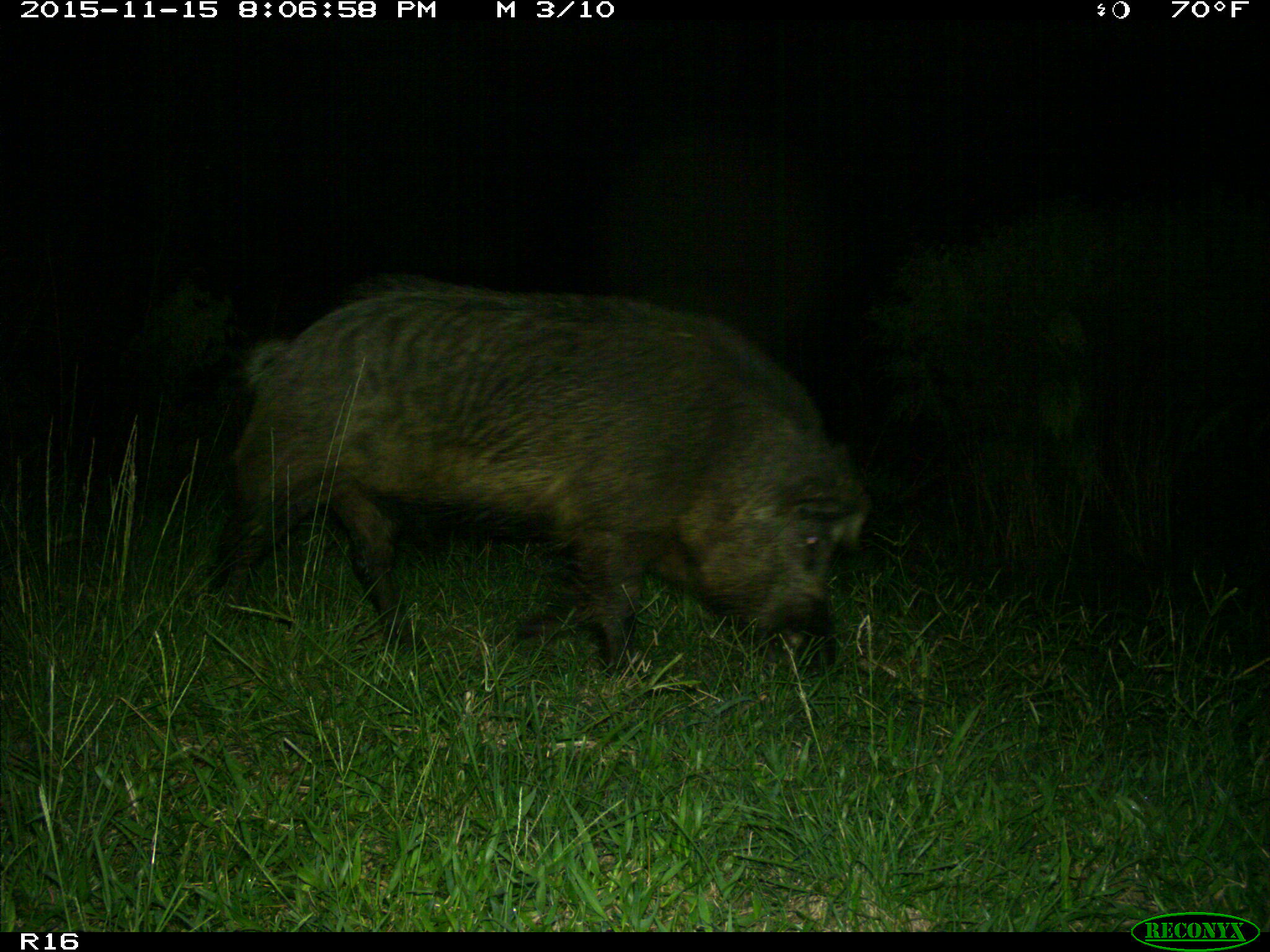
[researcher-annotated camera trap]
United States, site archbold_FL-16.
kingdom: Animalia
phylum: Chordata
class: Mammalia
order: Artiodactyla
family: Suidae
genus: Sus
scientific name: Sus scrofa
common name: wild boar